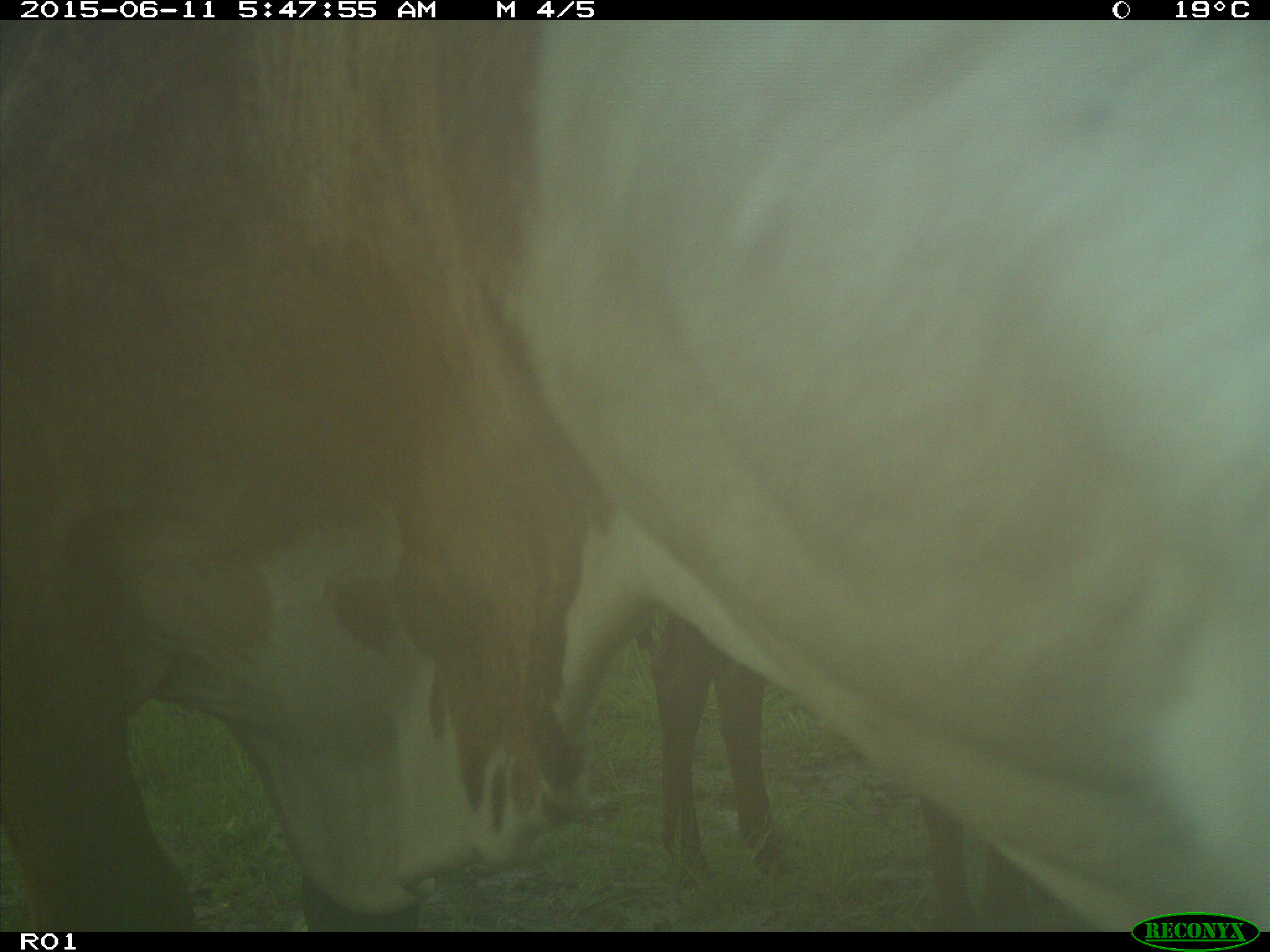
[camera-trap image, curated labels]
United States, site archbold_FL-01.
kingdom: Animalia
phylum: Chordata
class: Mammalia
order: Artiodactyla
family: Bovidae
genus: Bos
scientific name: Bos taurus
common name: domestic cow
Bos taurus (domestic cow).